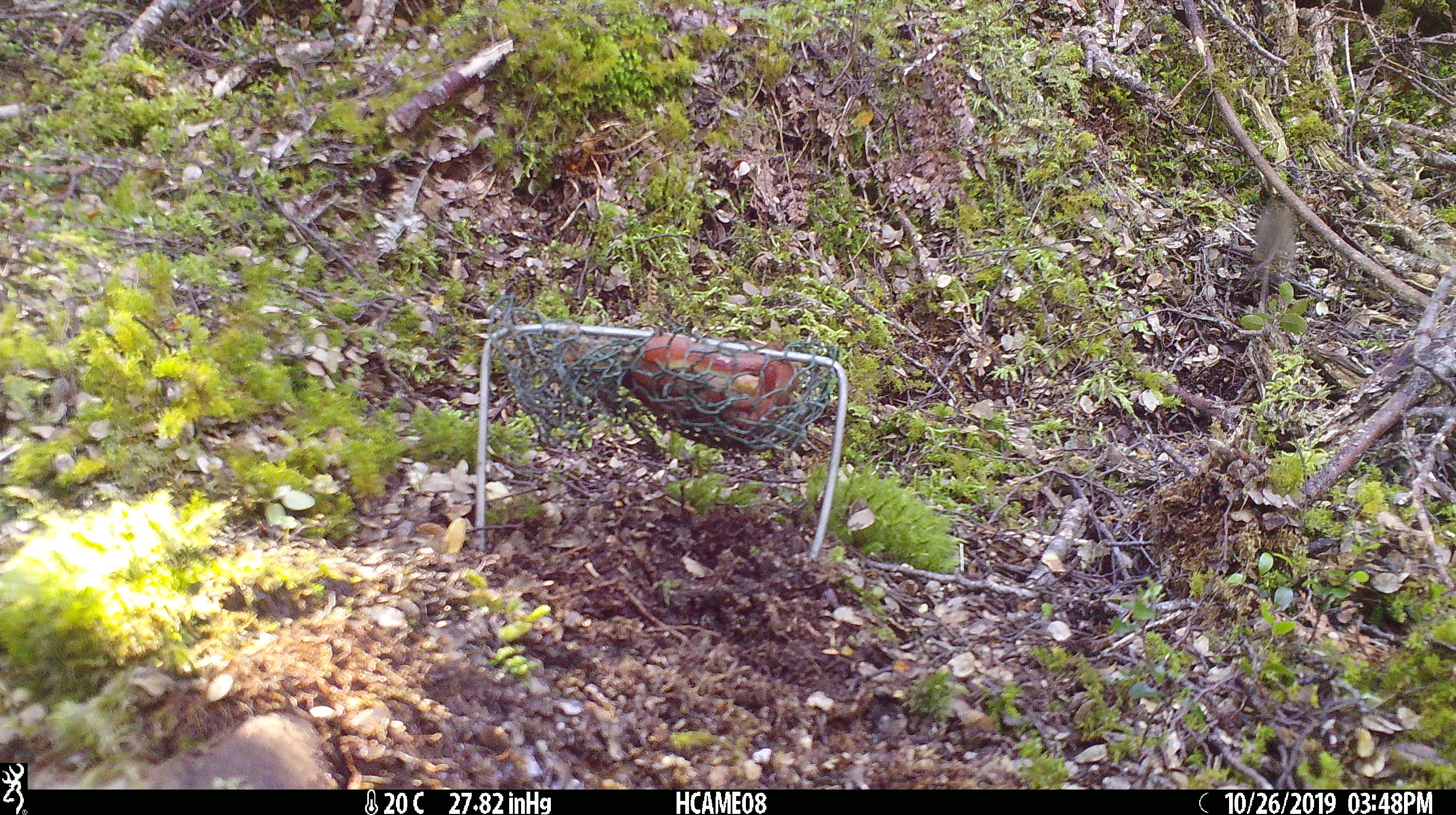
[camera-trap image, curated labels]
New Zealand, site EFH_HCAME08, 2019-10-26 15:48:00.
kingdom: Animalia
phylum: Chordata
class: Mammalia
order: Rodentia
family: Muridae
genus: Mus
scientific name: Mus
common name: mouse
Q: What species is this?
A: Mouse (Mus).